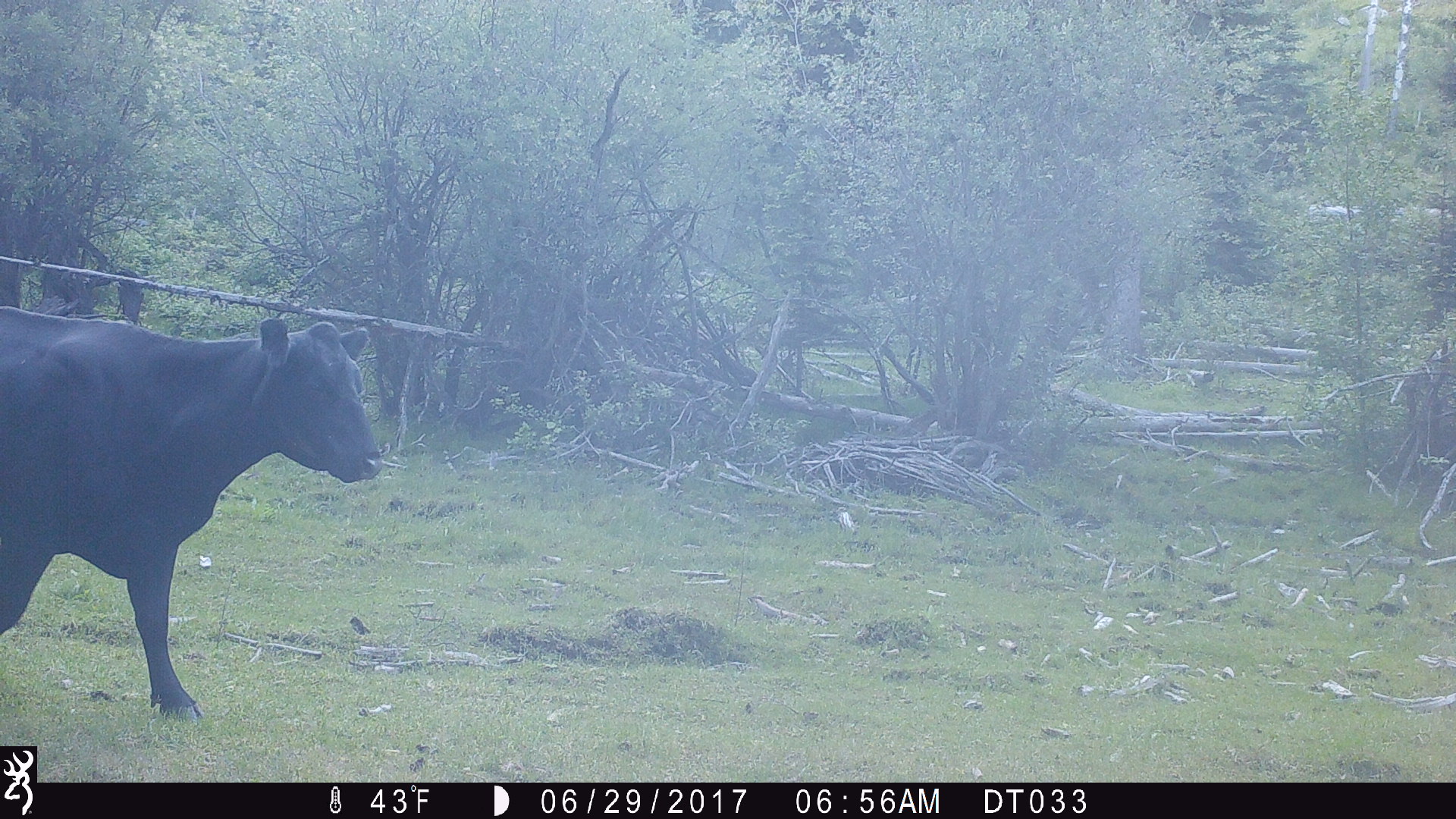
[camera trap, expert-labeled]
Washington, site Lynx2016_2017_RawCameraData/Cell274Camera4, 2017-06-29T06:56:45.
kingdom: Animalia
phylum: Chordata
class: Mammalia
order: Artiodactyla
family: Bovidae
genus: Bos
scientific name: Bos taurus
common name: domestic cattle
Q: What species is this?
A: Domestic cattle (Bos taurus).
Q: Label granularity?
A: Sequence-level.